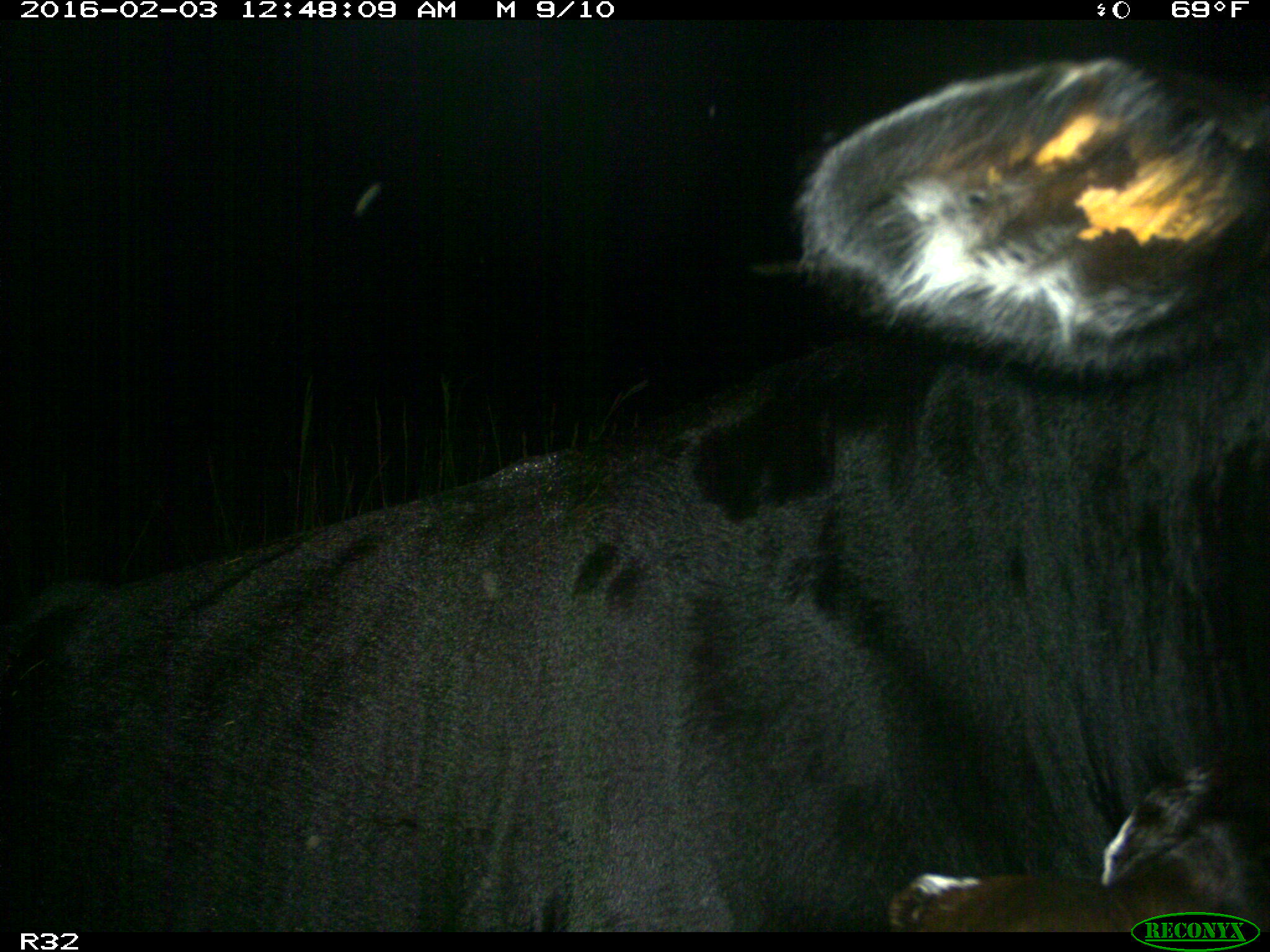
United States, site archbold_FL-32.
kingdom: Animalia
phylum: Chordata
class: Mammalia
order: Artiodactyla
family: Bovidae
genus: Bos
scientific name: Bos taurus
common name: domestic cow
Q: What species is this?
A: Bos taurus (domestic cow).